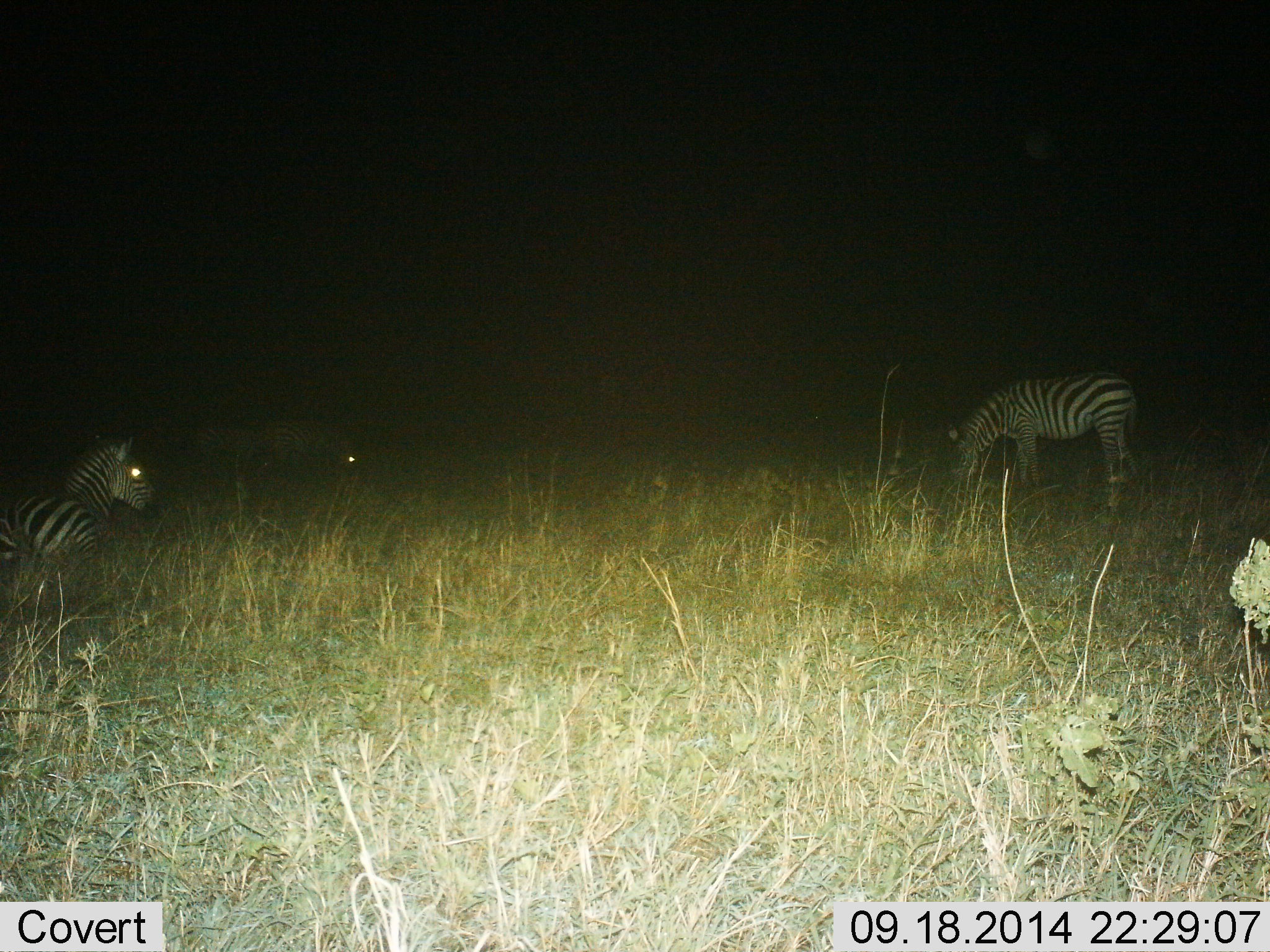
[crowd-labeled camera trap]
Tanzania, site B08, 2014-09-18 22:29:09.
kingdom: Animalia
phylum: Chordata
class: Mammalia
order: Perissodactyla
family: Equidae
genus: Equus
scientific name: Equus quagga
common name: plains zebra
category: zebra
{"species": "zebra (plains zebra) (Equus quagga)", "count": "3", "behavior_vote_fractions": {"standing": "60%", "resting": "50%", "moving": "0%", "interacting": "0%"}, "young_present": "0%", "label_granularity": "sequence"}